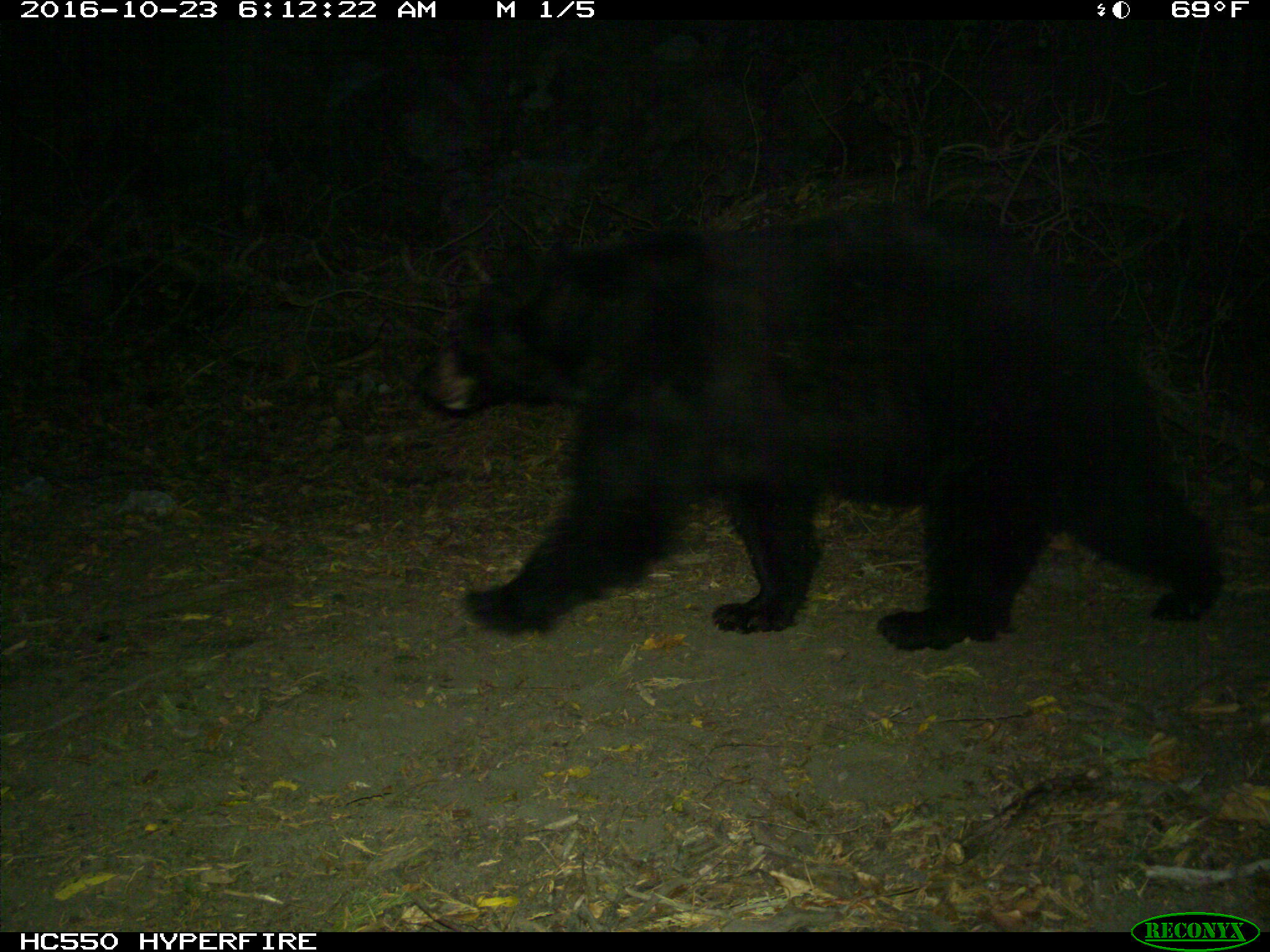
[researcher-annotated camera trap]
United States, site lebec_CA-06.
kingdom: Animalia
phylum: Chordata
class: Mammalia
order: Carnivora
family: Ursidae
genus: Ursus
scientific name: Ursus americanus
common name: american black bear